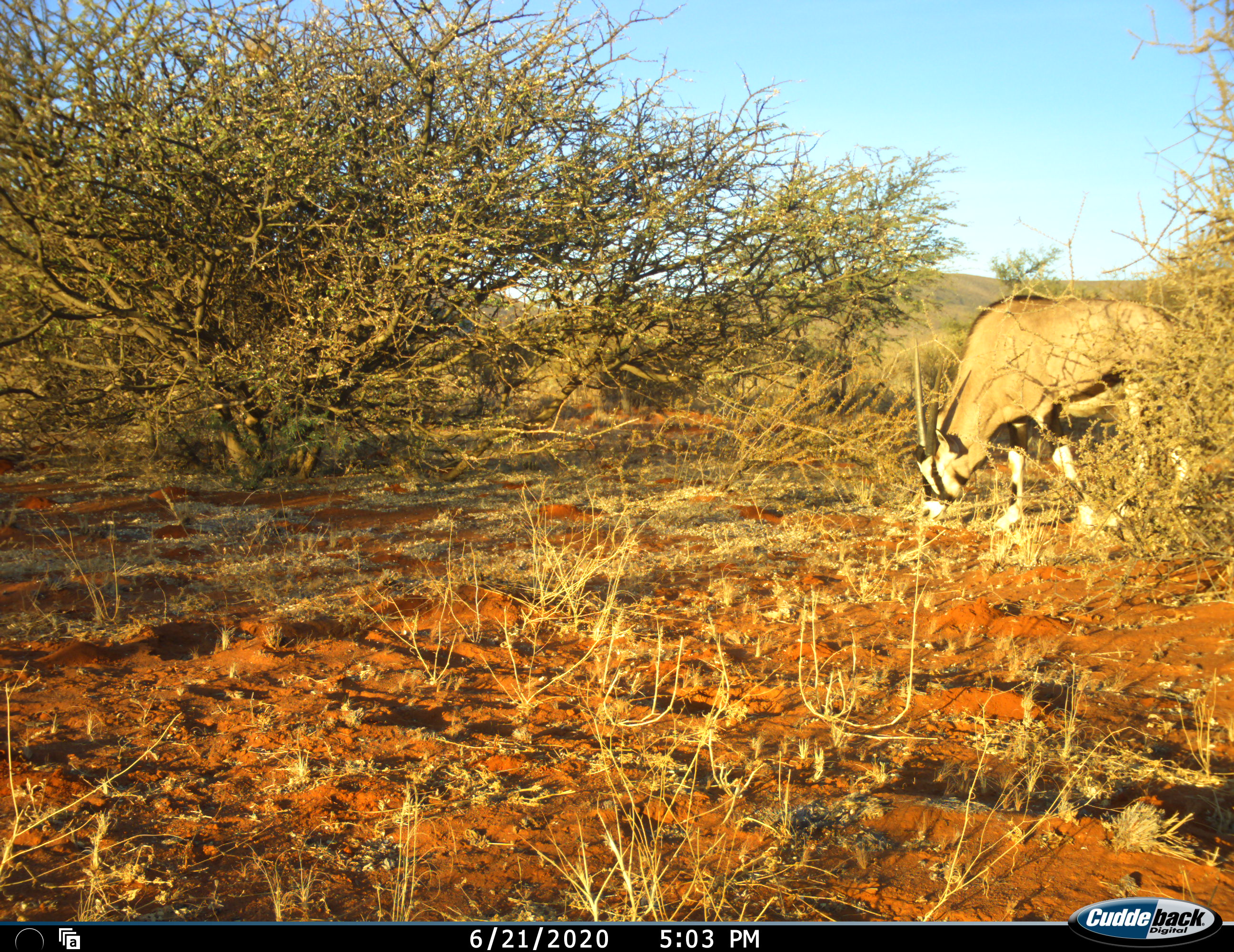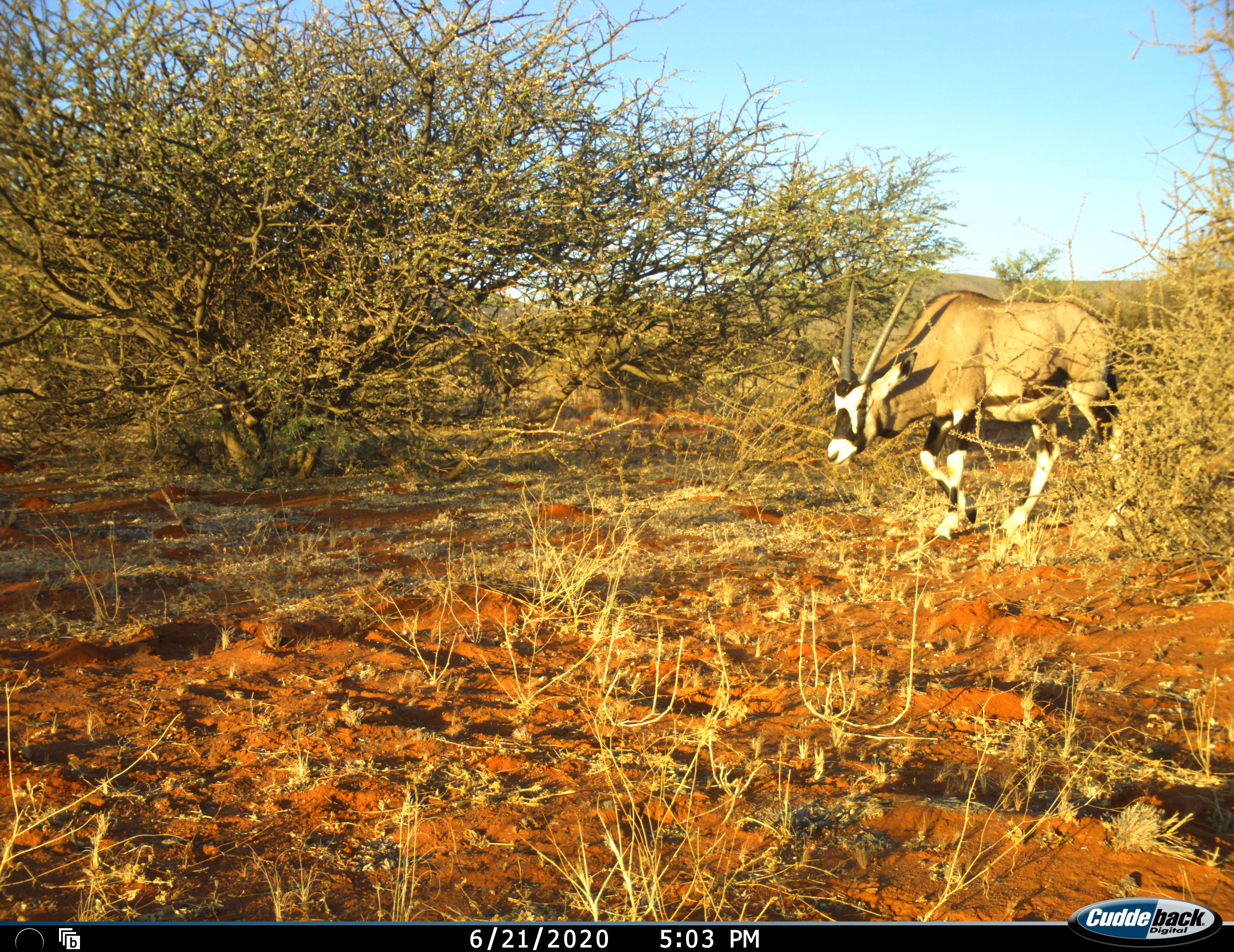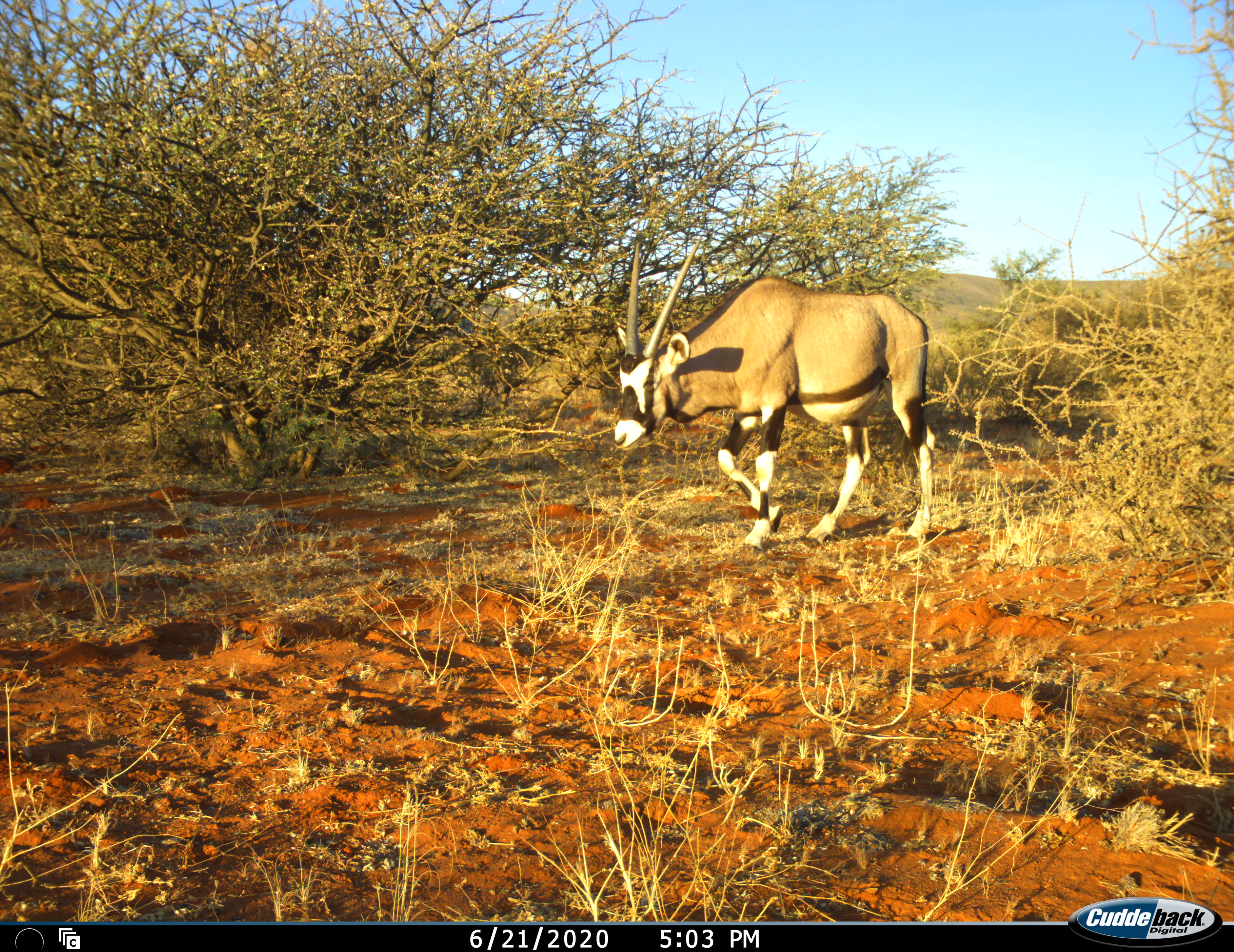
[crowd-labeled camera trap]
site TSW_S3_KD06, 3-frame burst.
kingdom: Animalia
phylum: Chordata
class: Mammalia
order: Artiodactyla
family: Bovidae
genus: Oryx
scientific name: Oryx gazella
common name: gemsbok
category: oryx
Oryx (gemsbok) (Oryx gazella), count 1. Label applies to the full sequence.